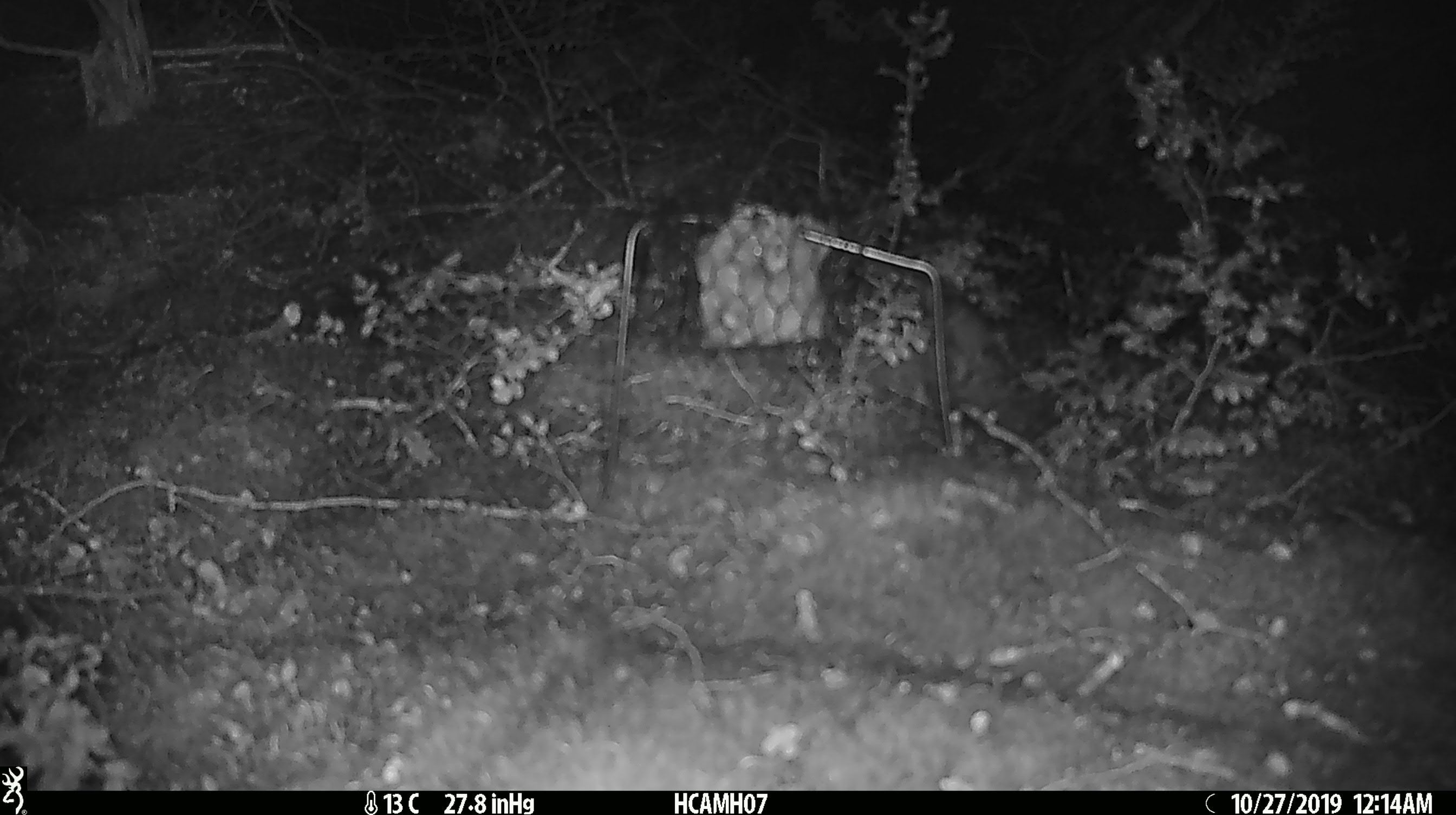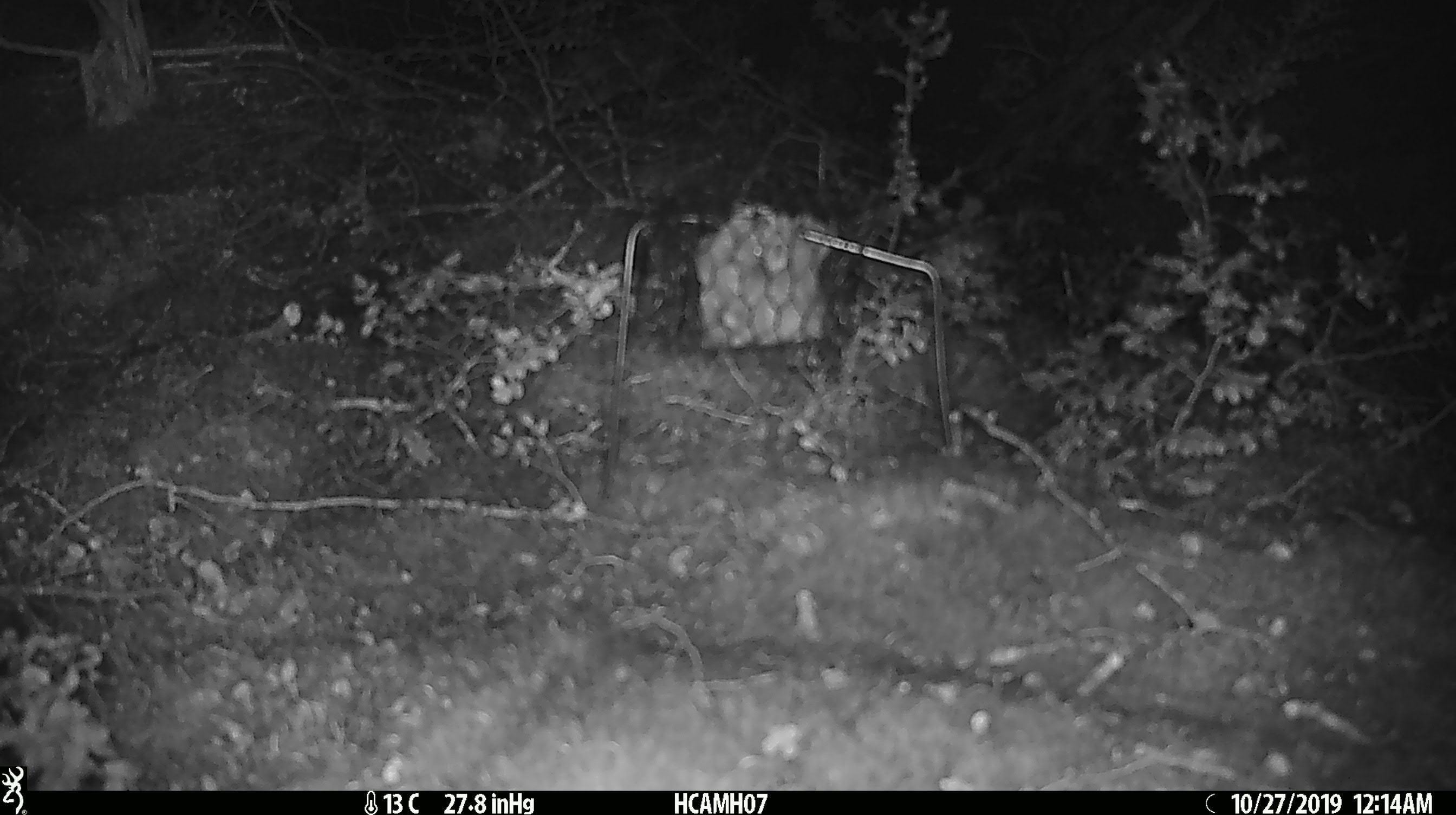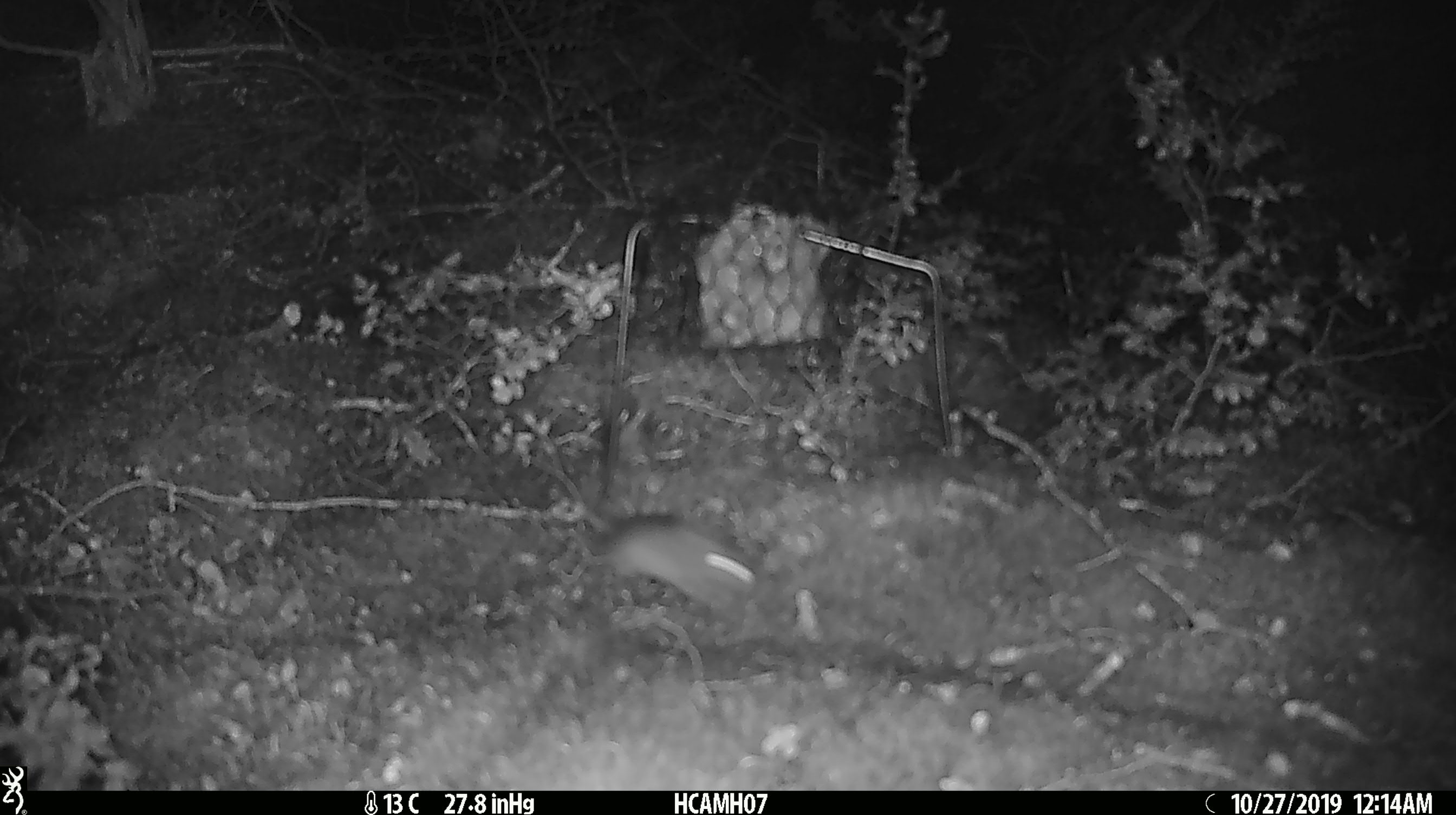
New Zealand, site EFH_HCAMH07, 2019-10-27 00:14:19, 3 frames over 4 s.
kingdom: Animalia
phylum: Chordata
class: Mammalia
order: Rodentia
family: Muridae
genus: Mus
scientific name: Mus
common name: mouse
Mouse (Mus).